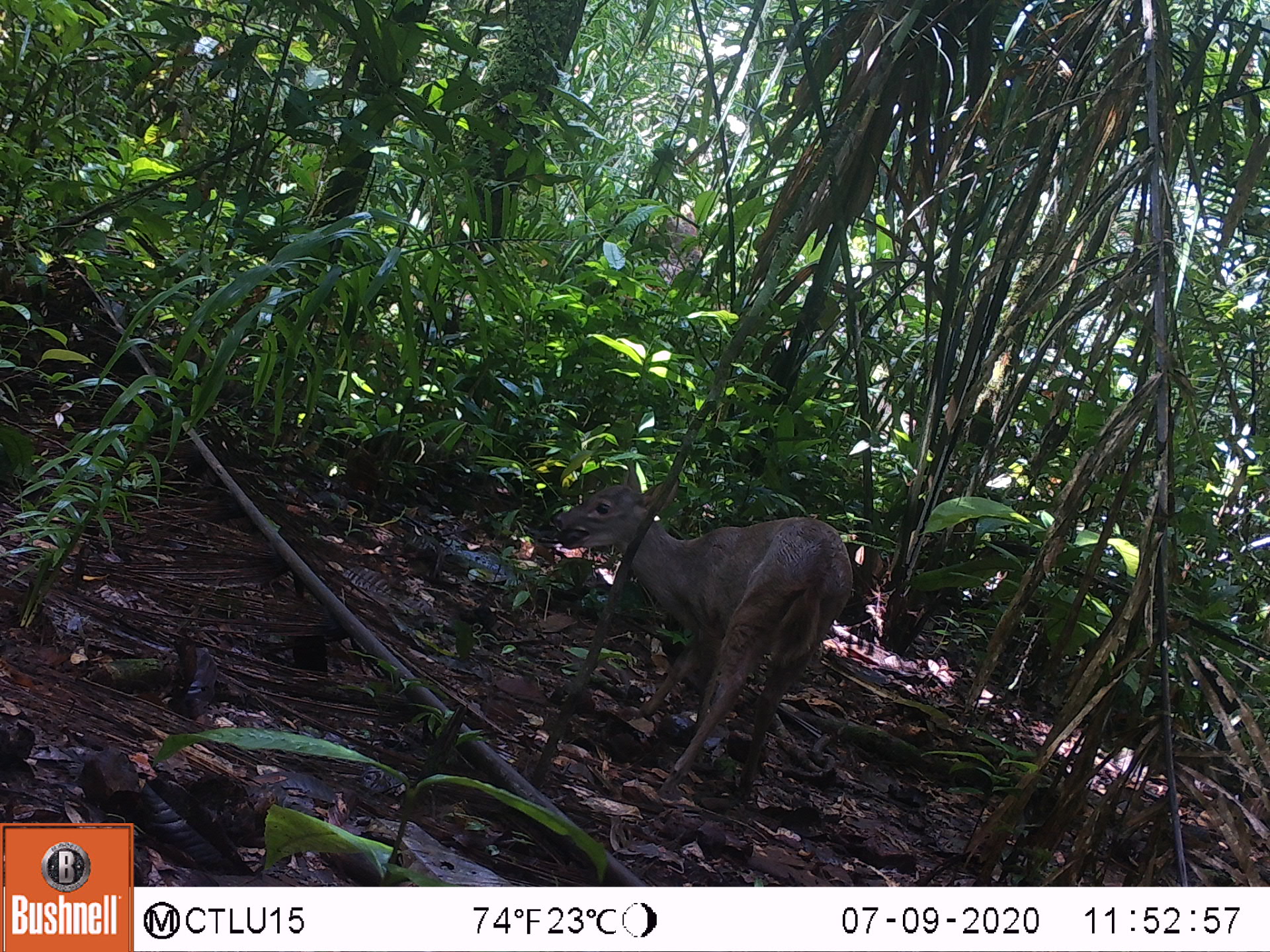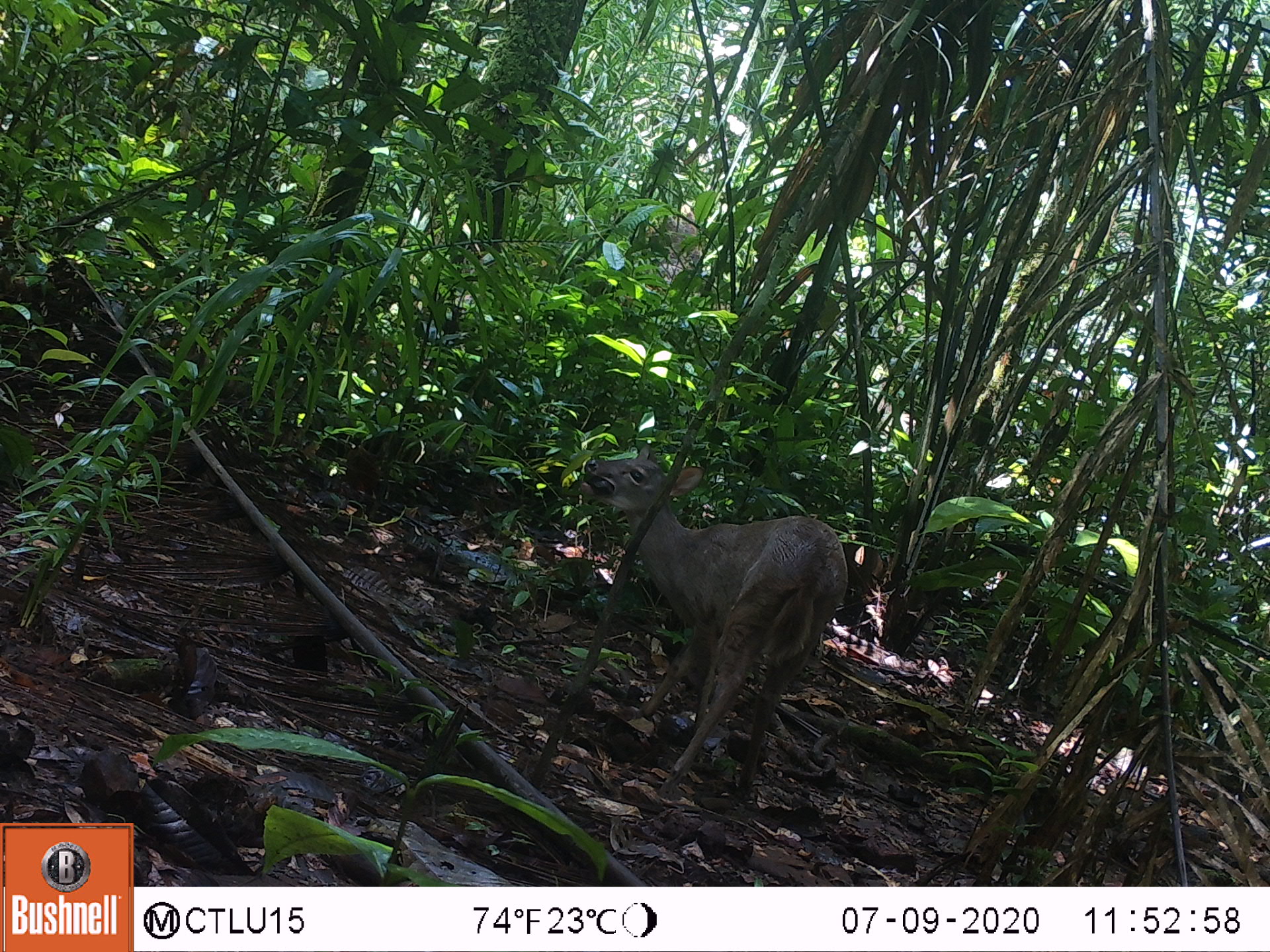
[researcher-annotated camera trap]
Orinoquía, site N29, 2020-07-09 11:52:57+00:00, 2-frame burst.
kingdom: Animalia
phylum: Chordata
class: Mammalia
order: Artiodactyla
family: Cervidae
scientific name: Cervidae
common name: deer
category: unknown cervid